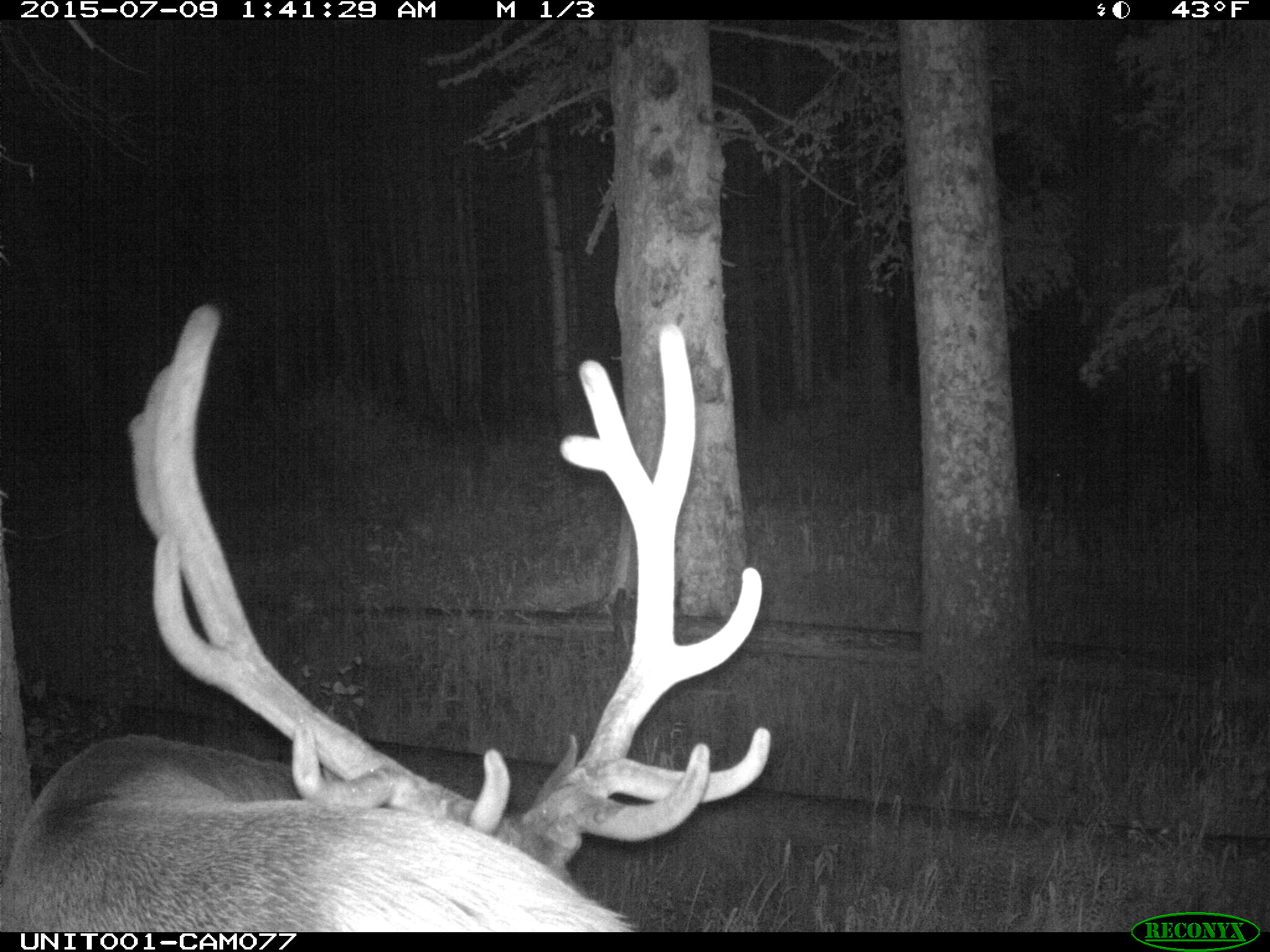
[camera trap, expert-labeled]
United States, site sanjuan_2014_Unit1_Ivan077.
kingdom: Animalia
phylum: Chordata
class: Mammalia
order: Artiodactyla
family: Cervidae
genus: Cervus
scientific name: Cervus elaphus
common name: red deer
Cervus elaphus (red deer).